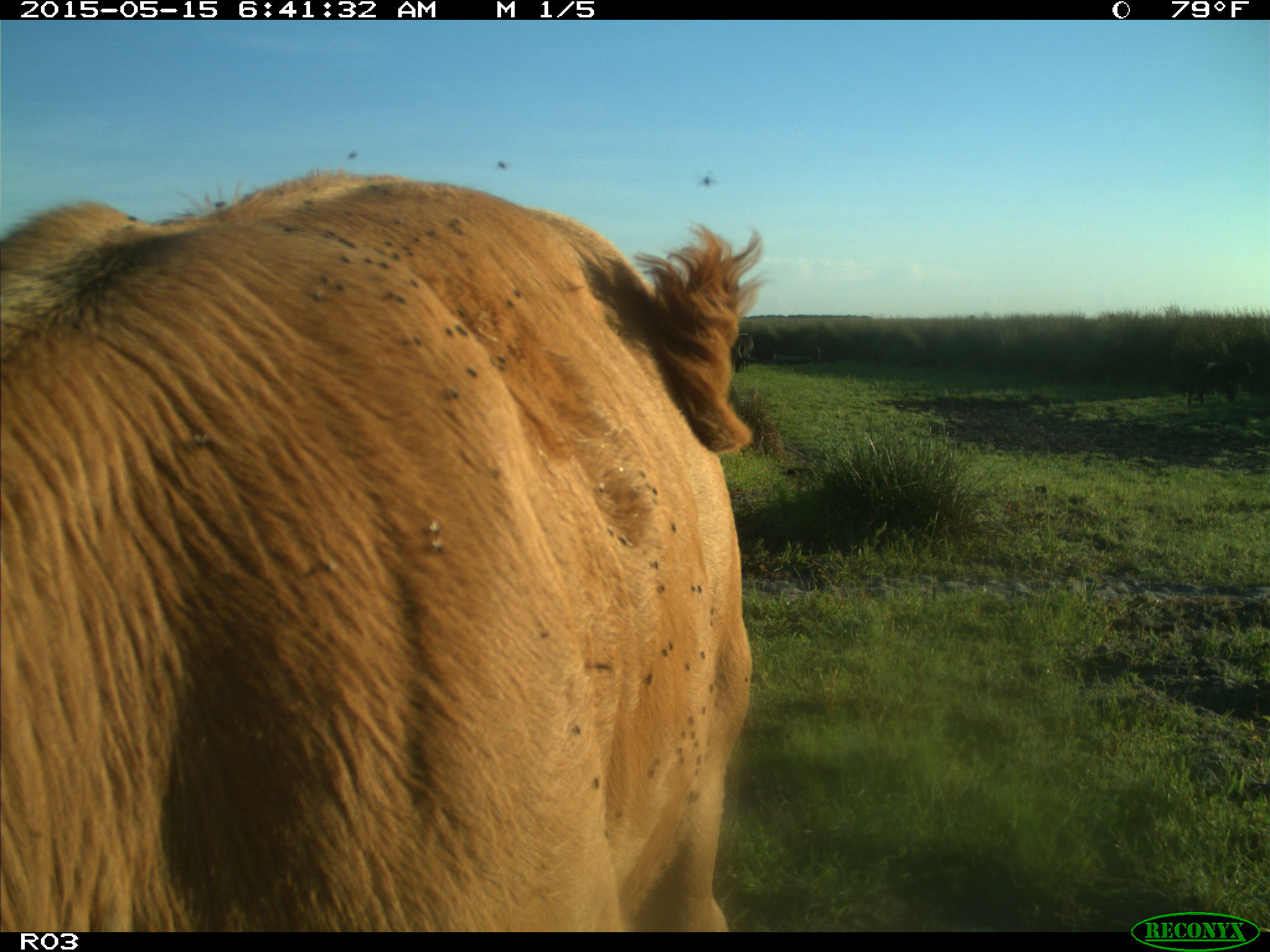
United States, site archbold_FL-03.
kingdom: Animalia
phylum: Chordata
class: Mammalia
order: Artiodactyla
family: Bovidae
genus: Bos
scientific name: Bos taurus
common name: domestic cow